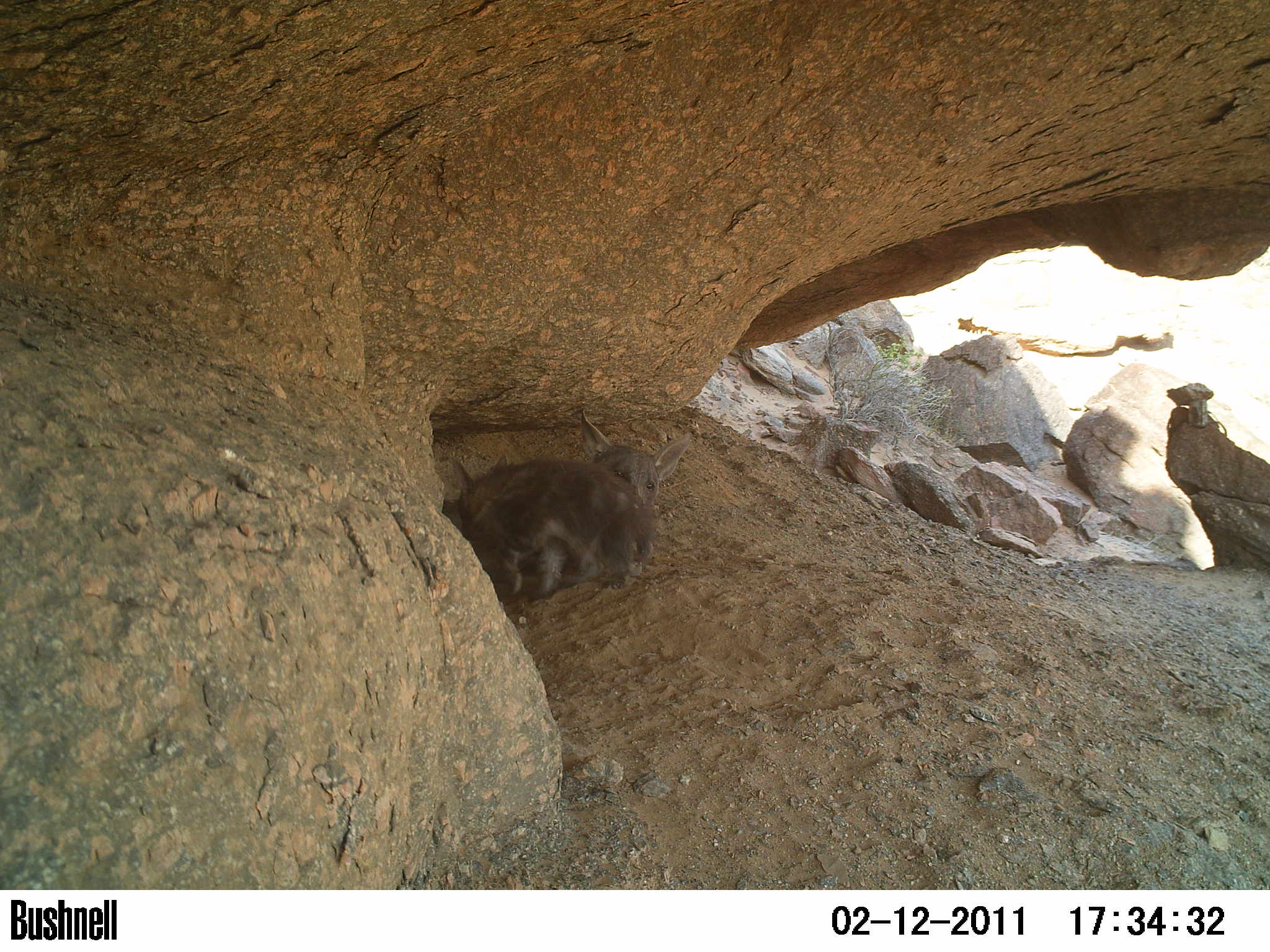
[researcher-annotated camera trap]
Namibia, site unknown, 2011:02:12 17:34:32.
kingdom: Animalia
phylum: Chordata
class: Mammalia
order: Carnivora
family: Hyaenidae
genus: Parahyaena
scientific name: Parahyaena brunnea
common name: brown hyena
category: hyaena brunnea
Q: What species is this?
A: Hyaena brunnea (brown hyena) (Parahyaena brunnea).